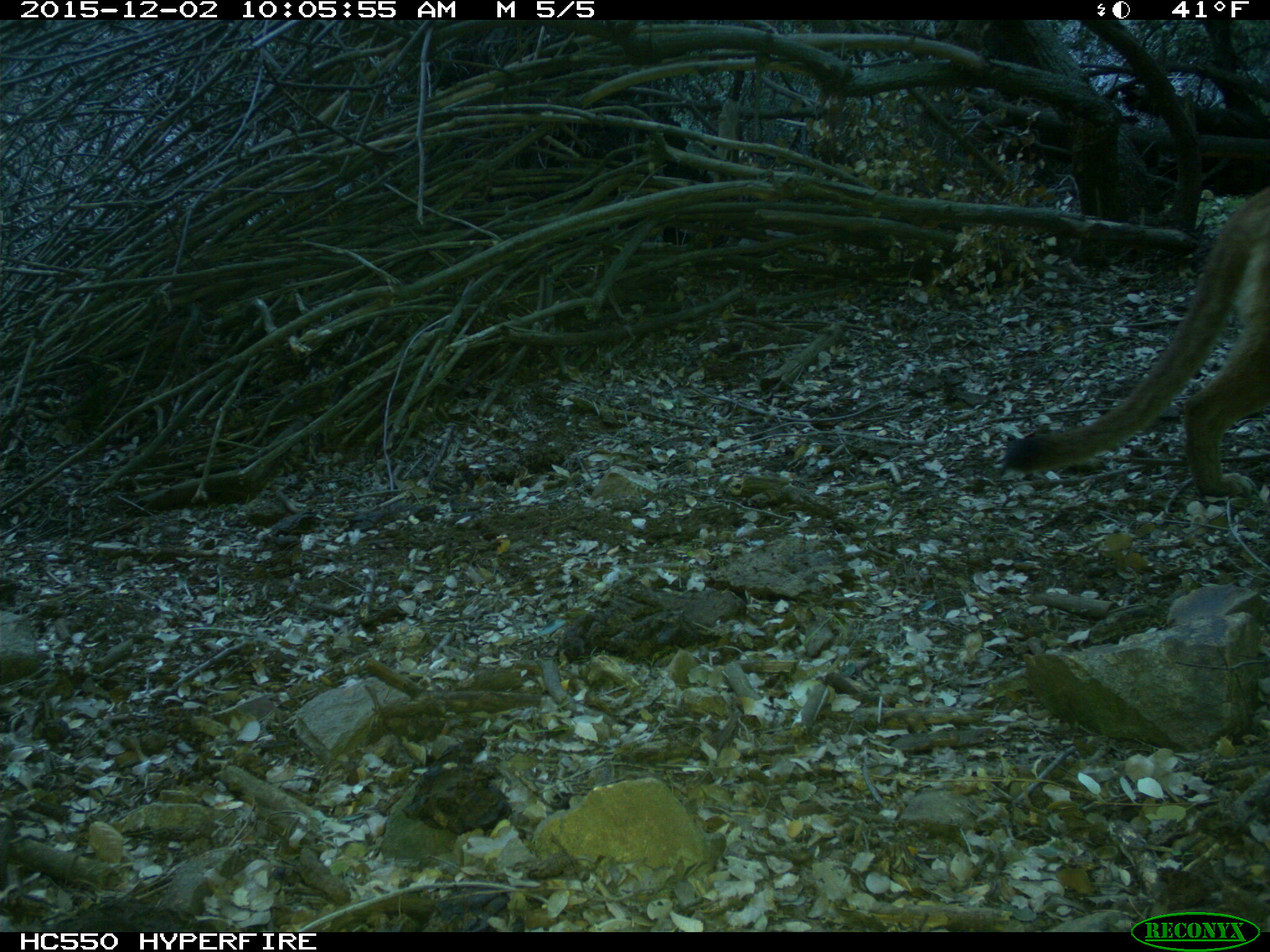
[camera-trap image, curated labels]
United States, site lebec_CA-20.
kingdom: Animalia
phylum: Chordata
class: Mammalia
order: Carnivora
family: Felidae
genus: Puma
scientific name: Puma concolor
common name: mountain lion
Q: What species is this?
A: Puma concolor (mountain lion).